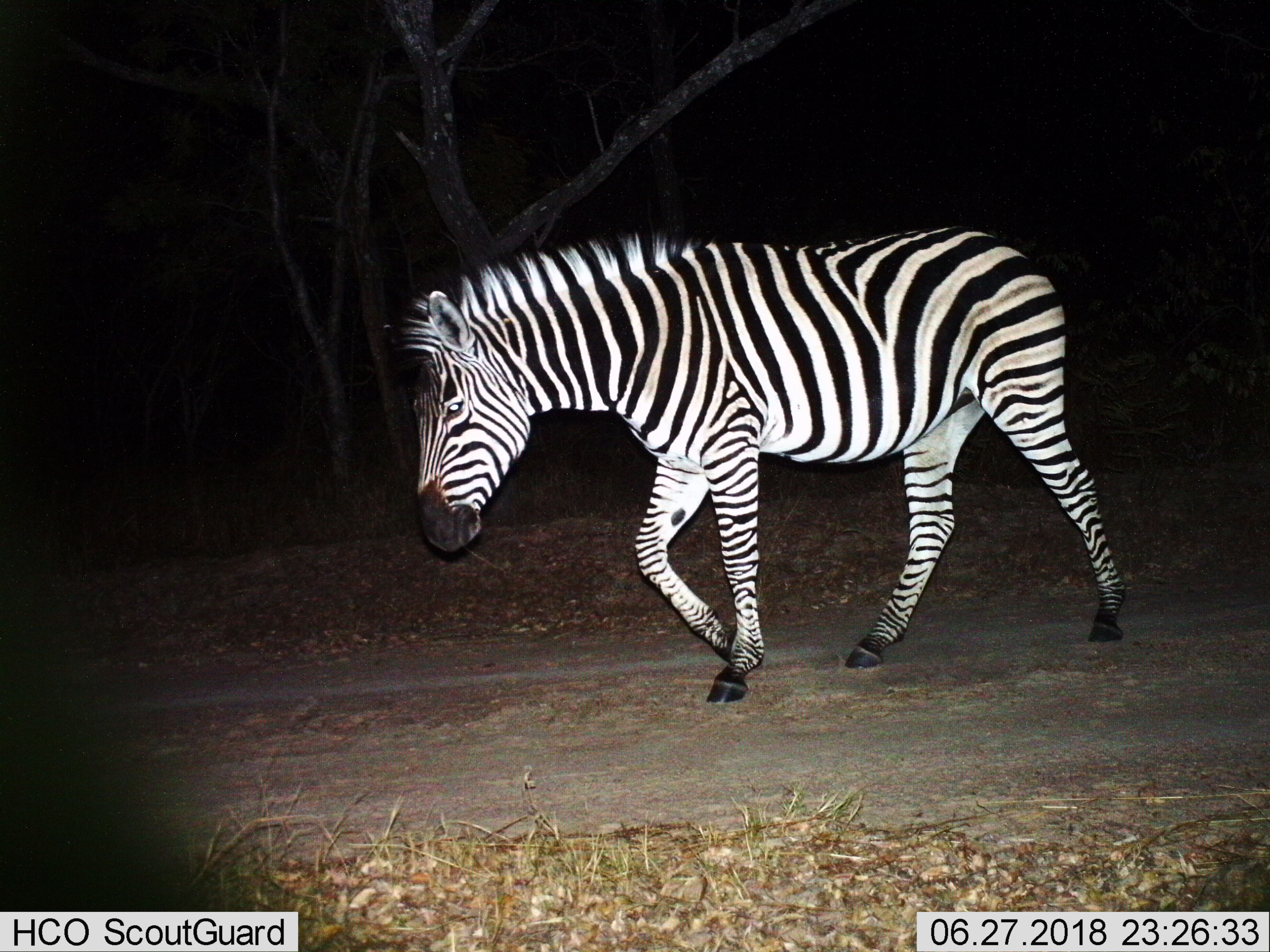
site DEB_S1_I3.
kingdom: Animalia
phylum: Chordata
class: Mammalia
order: Perissodactyla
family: Equidae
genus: Equus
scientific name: Equus quagga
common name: plains zebra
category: zebraplains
Zebraplains (plains zebra) (Equus quagga), count 1. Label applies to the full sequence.